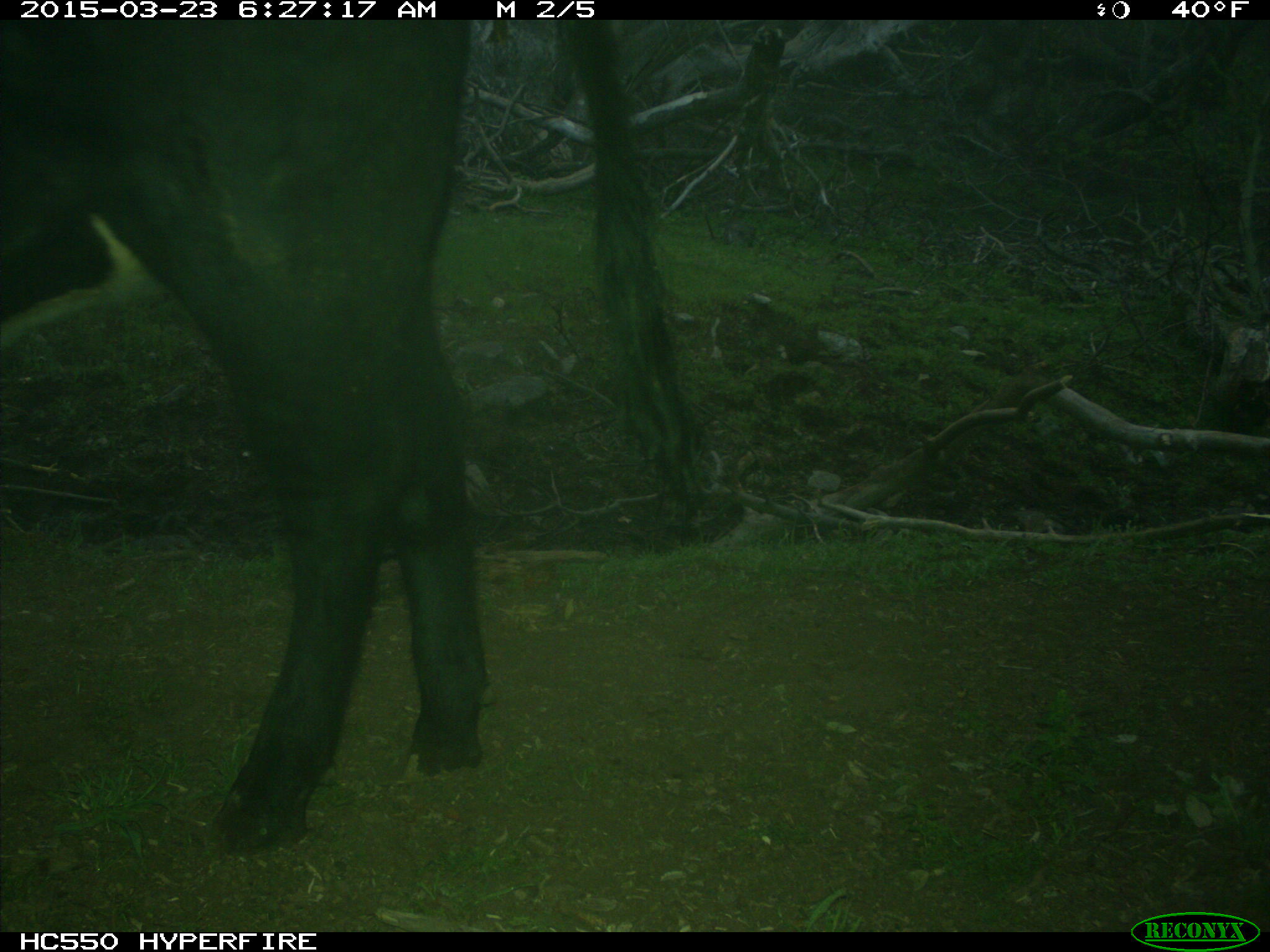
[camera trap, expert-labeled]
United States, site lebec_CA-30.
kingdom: Animalia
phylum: Chordata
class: Mammalia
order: Artiodactyla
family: Bovidae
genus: Bos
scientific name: Bos taurus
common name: domestic cow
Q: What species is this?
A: Bos taurus (domestic cow).